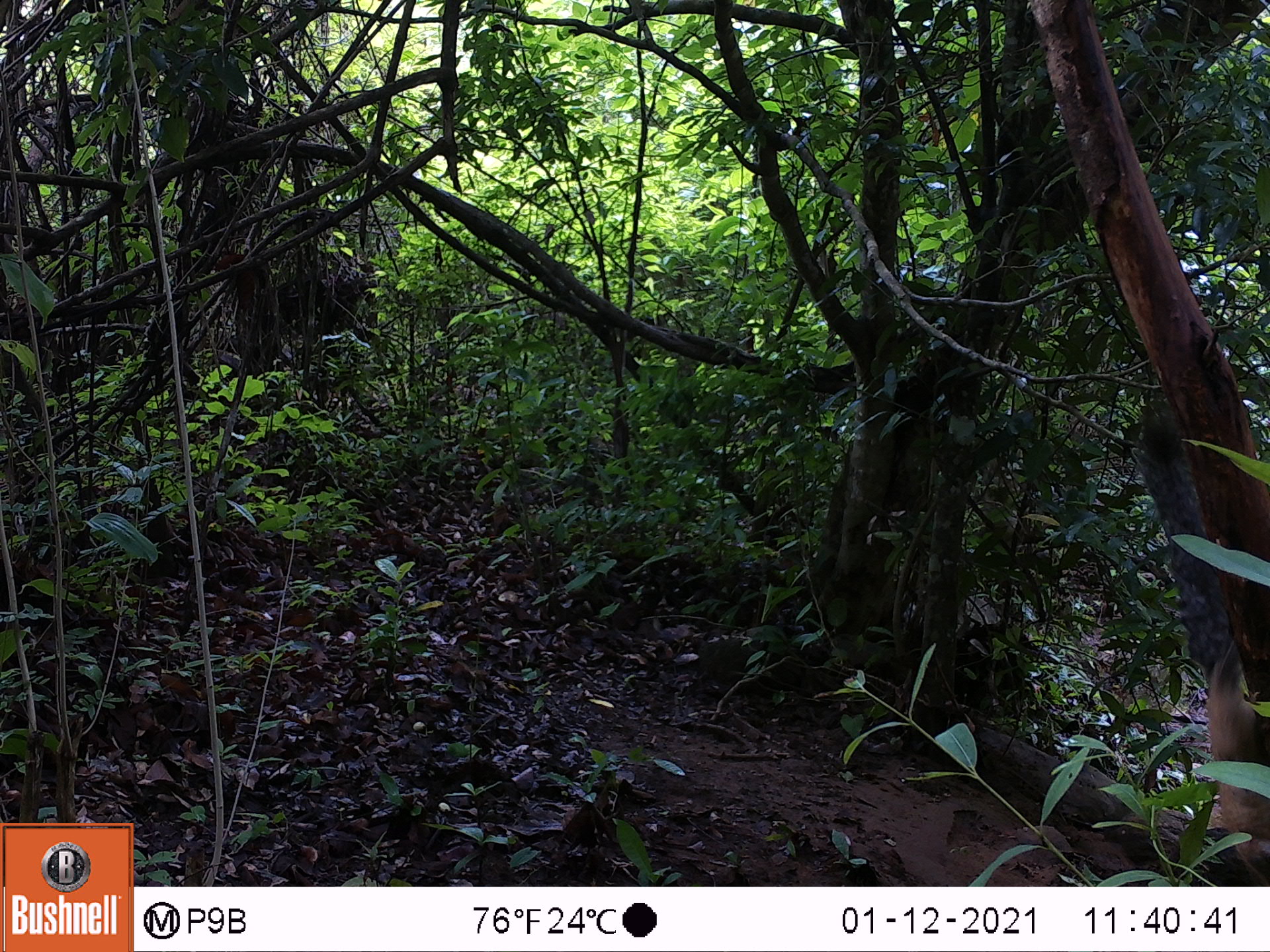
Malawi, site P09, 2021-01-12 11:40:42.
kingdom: Animalia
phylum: Chordata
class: Mammalia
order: Rodentia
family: Sciuridae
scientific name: Sciuridae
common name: squirrel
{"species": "squirrel (Sciuridae)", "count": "1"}